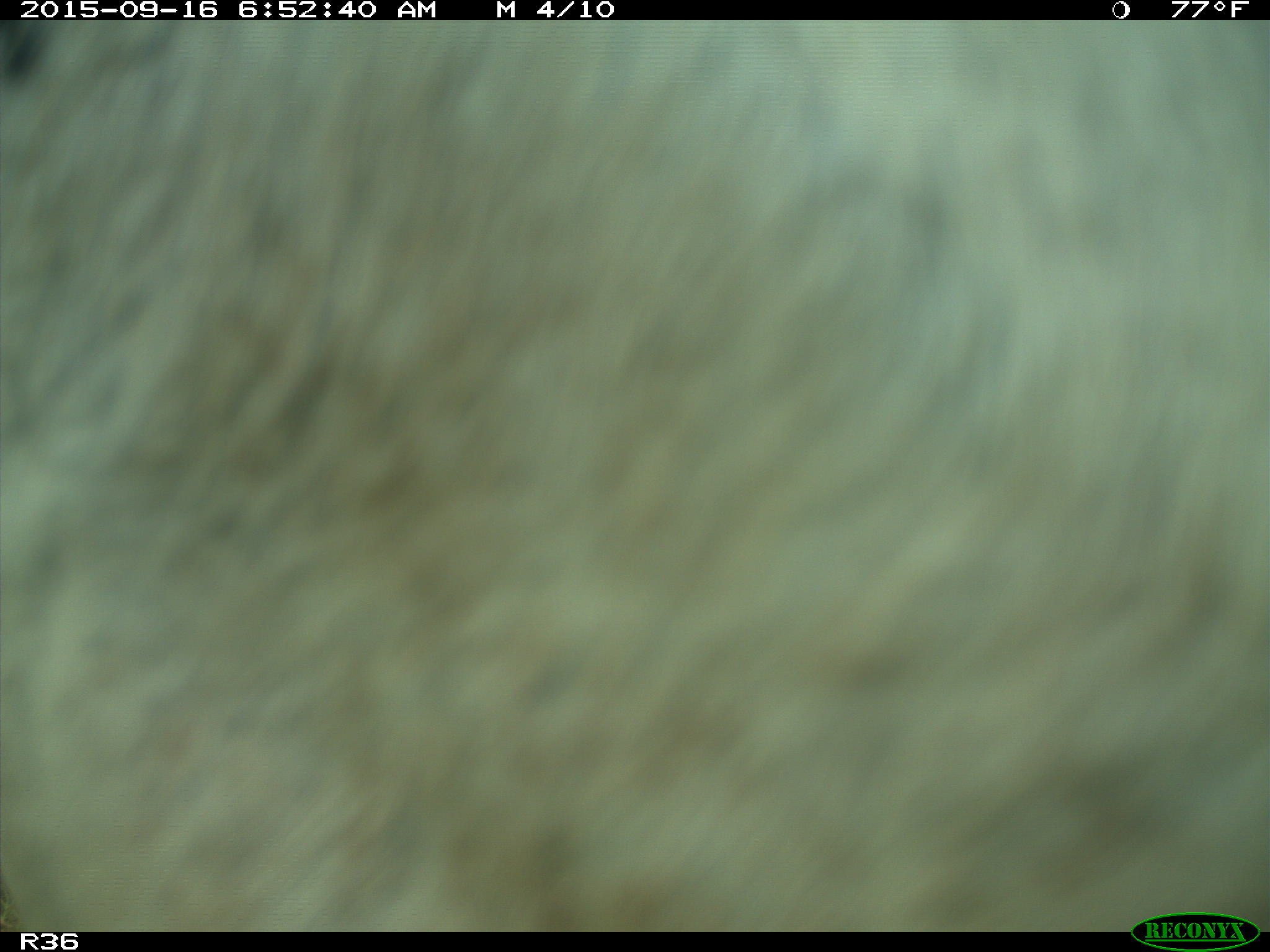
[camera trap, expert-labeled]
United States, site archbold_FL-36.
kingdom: Animalia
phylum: Chordata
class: Mammalia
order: Artiodactyla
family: Bovidae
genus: Bos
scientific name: Bos taurus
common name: domestic cow